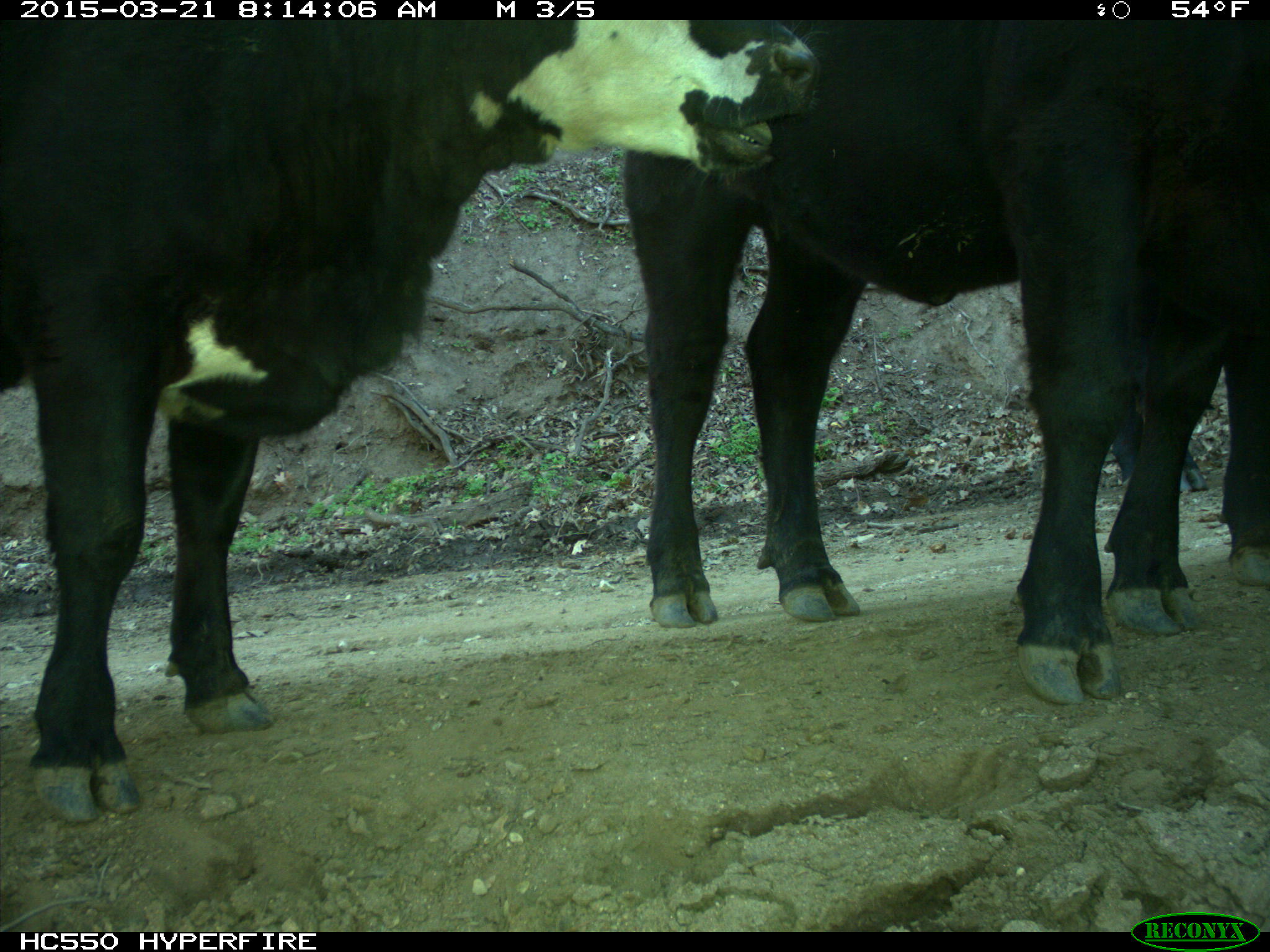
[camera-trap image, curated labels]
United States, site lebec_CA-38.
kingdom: Animalia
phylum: Chordata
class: Mammalia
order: Artiodactyla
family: Bovidae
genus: Bos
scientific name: Bos taurus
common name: domestic cow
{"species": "Bos taurus (domestic cow)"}